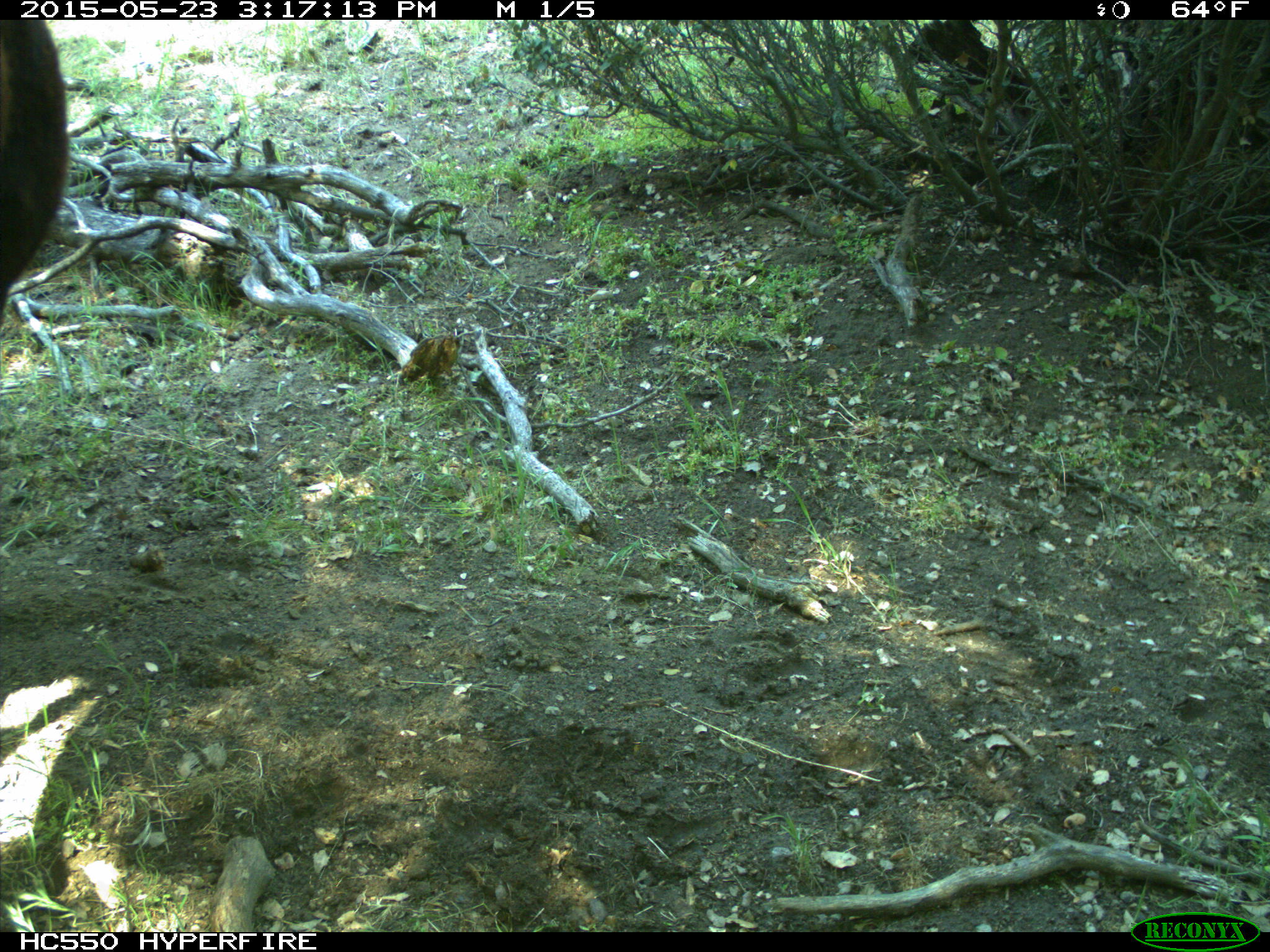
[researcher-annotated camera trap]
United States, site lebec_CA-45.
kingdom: Animalia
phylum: Chordata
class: Mammalia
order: Artiodactyla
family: Bovidae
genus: Bos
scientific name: Bos taurus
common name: domestic cow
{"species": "Bos taurus (domestic cow)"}